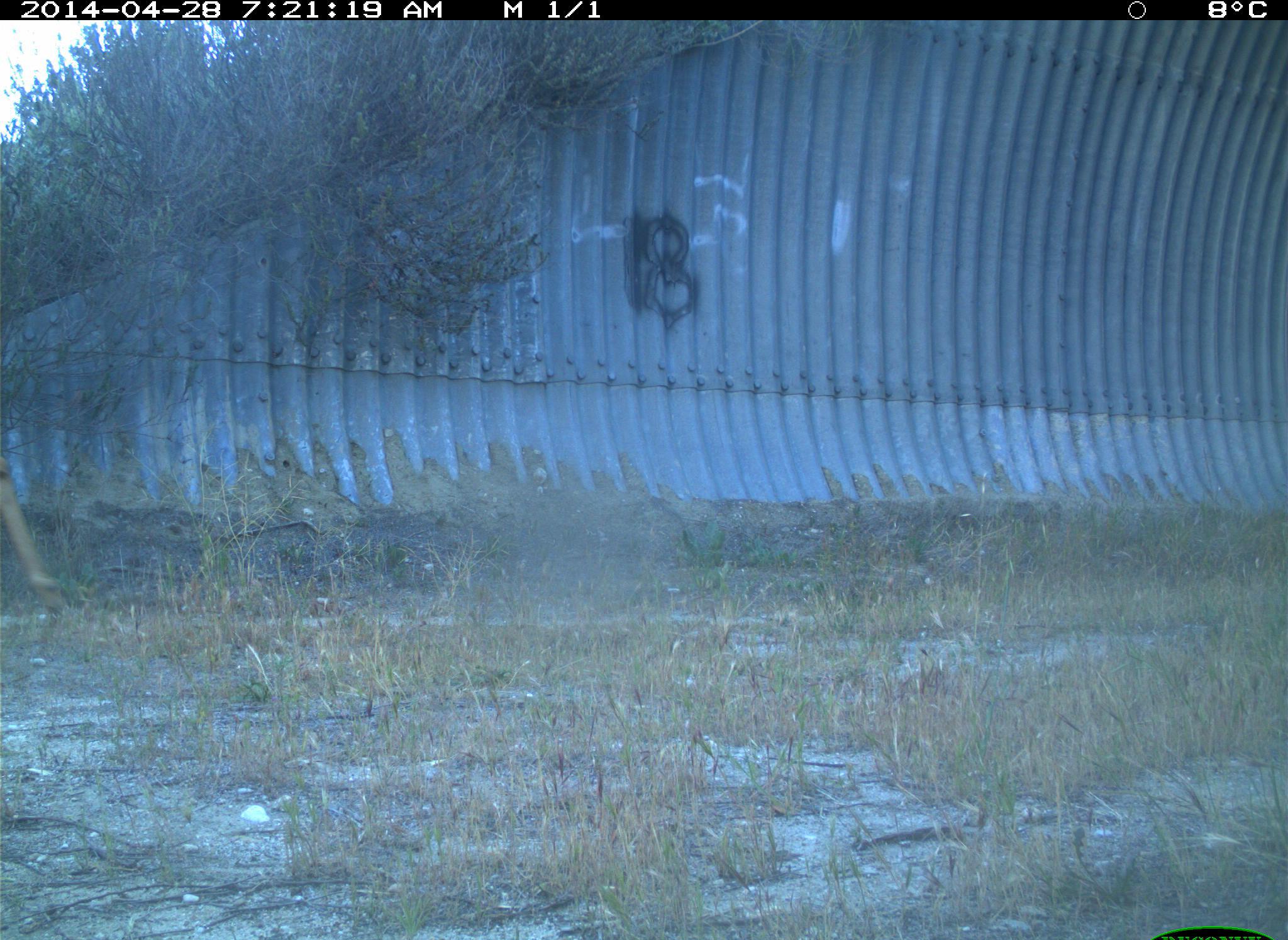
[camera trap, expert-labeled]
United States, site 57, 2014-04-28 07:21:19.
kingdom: Animalia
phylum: Chordata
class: Mammalia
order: Artiodactyla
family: Cervidae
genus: Odocoileus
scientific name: Odocoileus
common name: deer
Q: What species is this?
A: Deer (Odocoileus).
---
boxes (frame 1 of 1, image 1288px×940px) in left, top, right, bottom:
deer: 0, 452, 70, 636